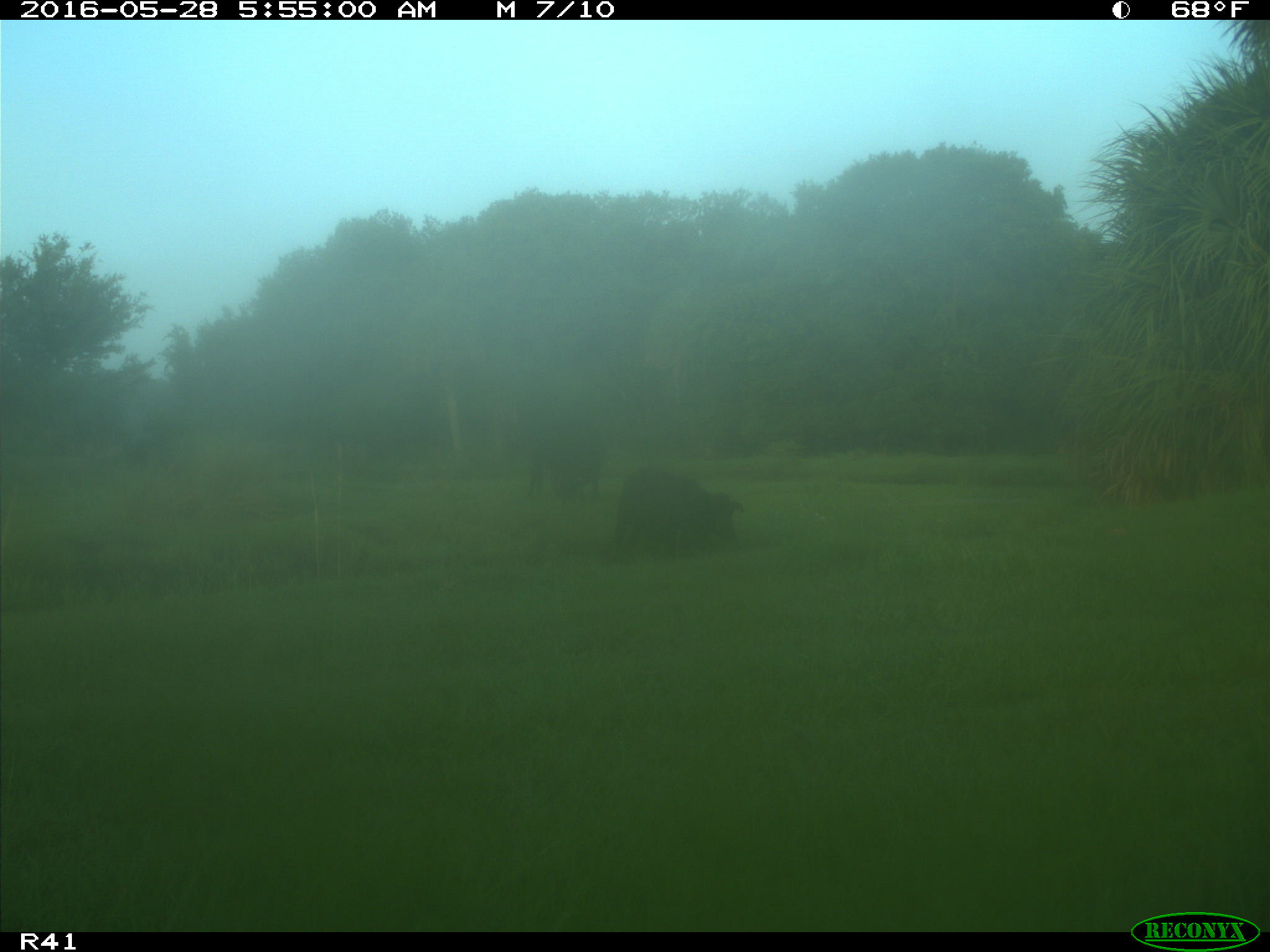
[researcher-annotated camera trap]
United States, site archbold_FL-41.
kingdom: Animalia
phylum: Chordata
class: Mammalia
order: Artiodactyla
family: Bovidae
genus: Bos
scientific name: Bos taurus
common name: domestic cow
Bos taurus (domestic cow).